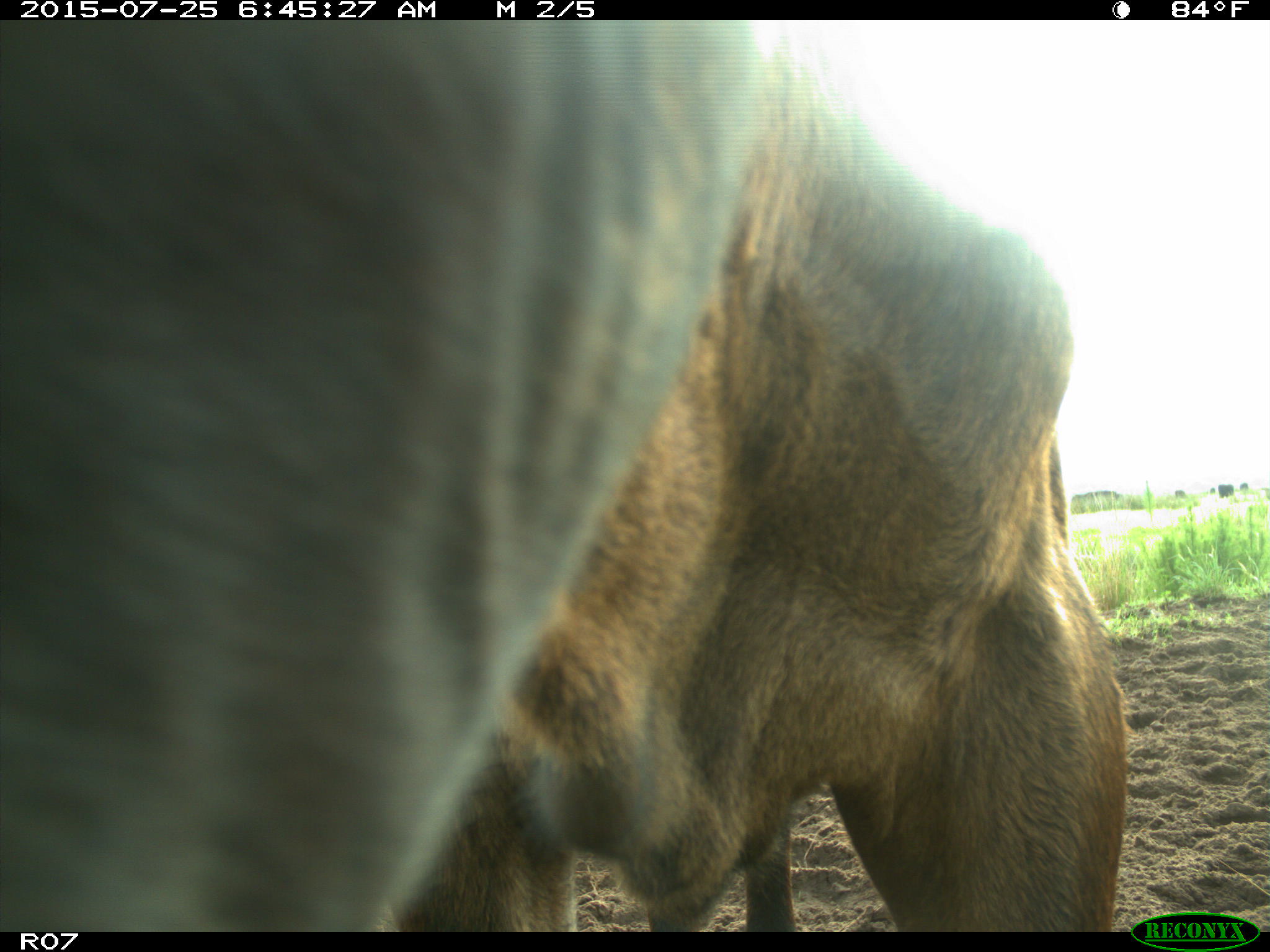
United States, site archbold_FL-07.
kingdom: Animalia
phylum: Chordata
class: Mammalia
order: Artiodactyla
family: Bovidae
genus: Bos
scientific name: Bos taurus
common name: domestic cow